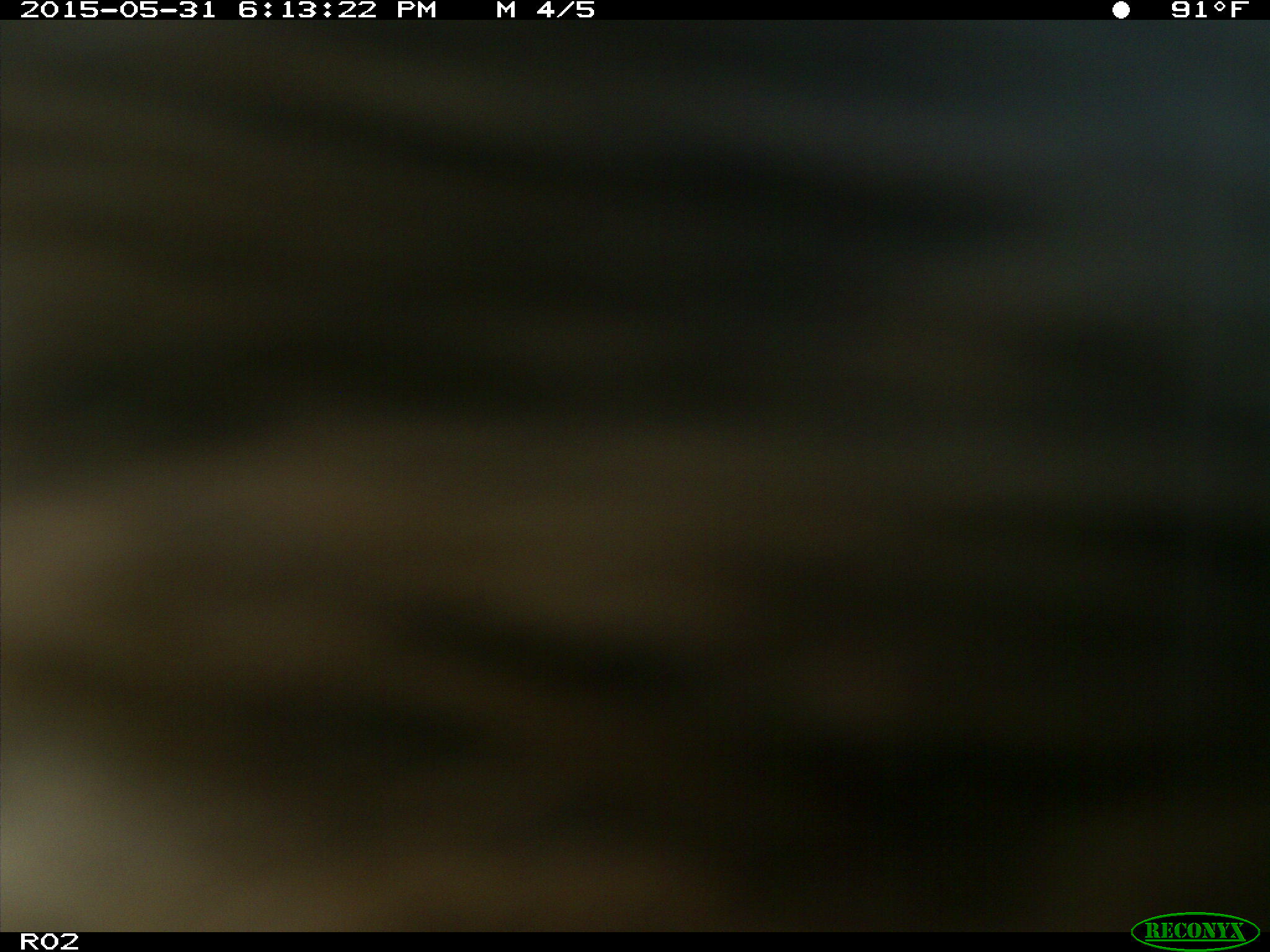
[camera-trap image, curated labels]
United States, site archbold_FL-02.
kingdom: Animalia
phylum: Chordata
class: Mammalia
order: Artiodactyla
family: Bovidae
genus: Bos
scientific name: Bos taurus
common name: domestic cow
Bos taurus (domestic cow).